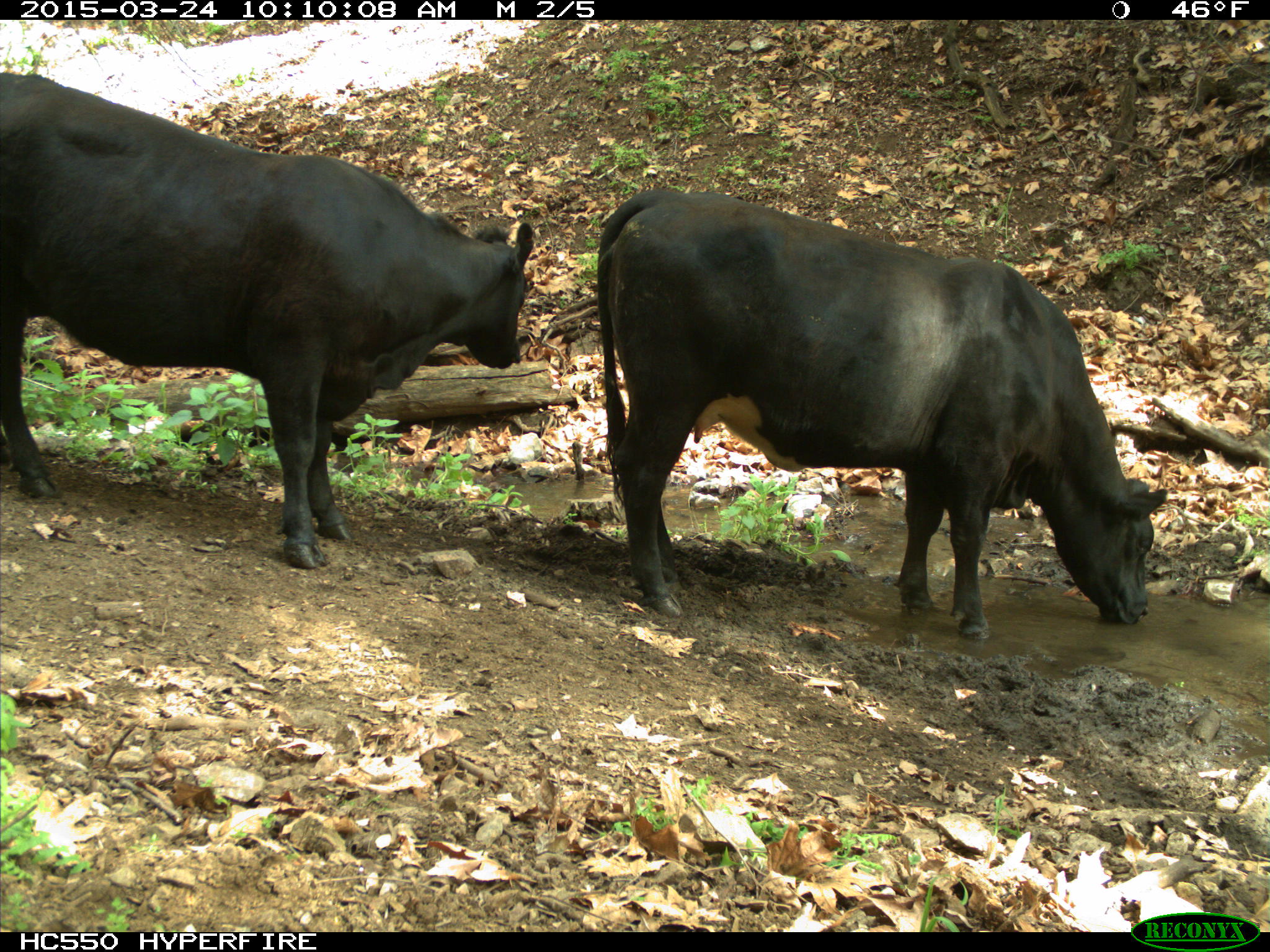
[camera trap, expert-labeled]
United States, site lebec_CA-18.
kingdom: Animalia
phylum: Chordata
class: Mammalia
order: Artiodactyla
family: Bovidae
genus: Bos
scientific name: Bos taurus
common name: domestic cow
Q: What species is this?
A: Bos taurus (domestic cow).